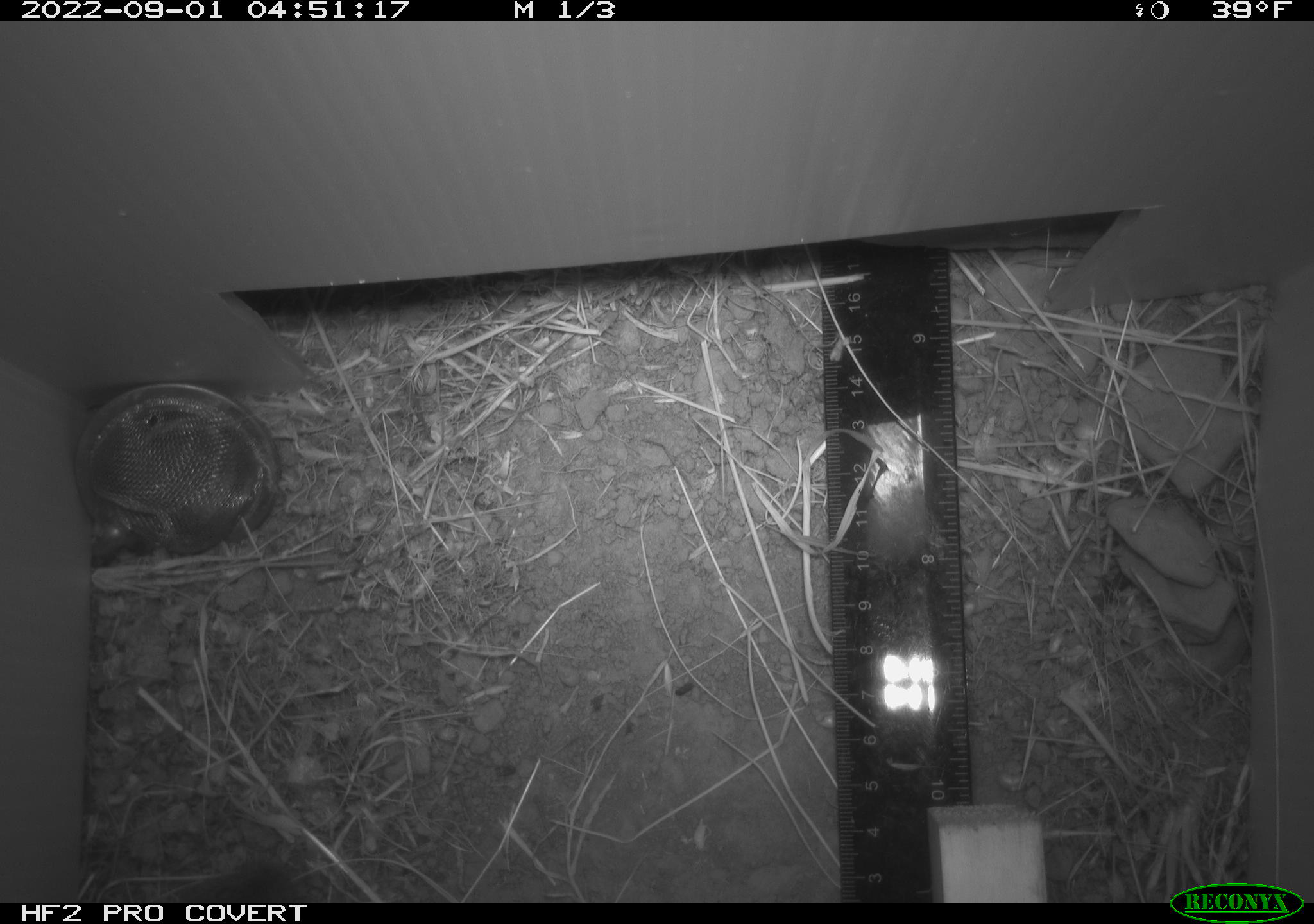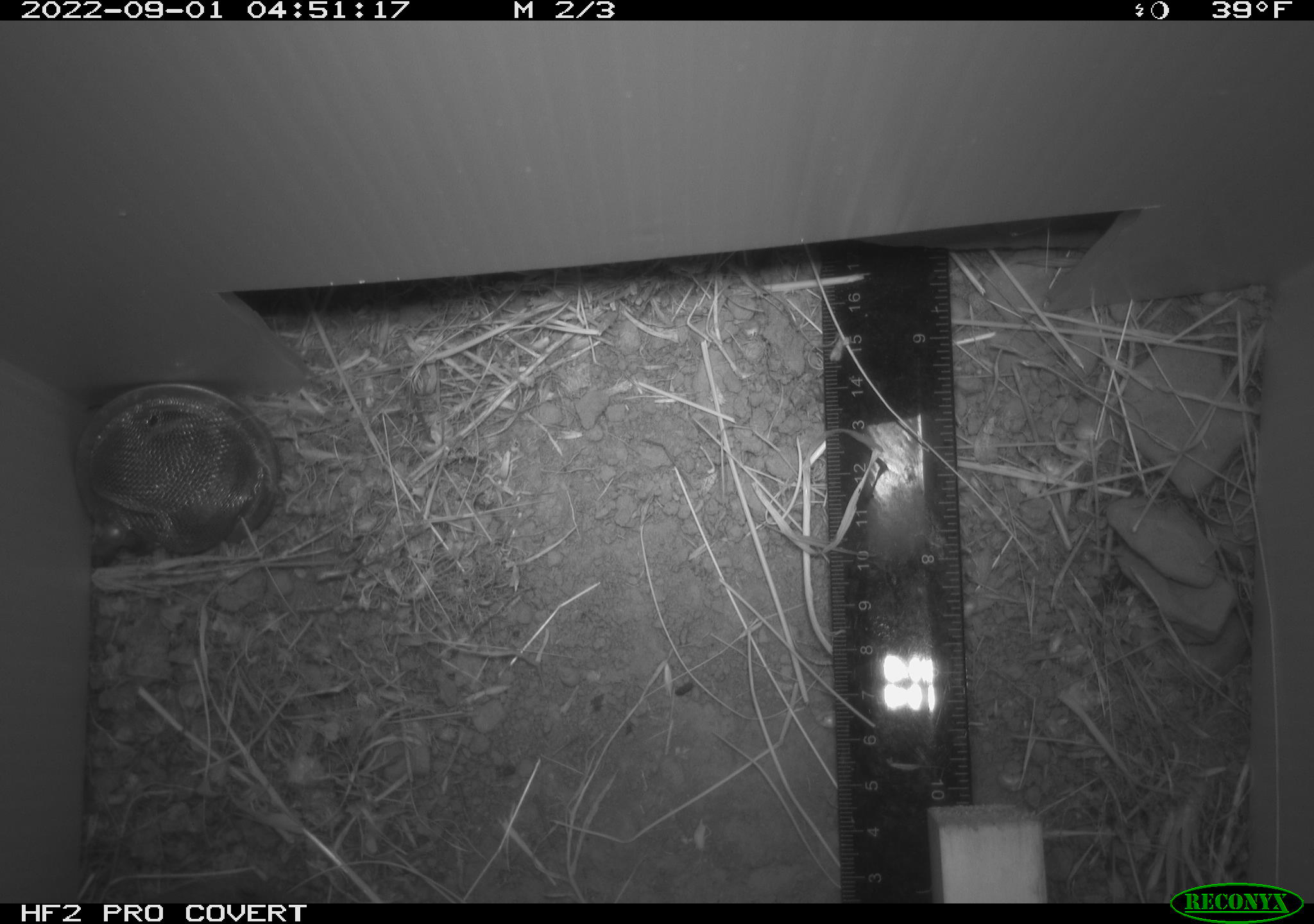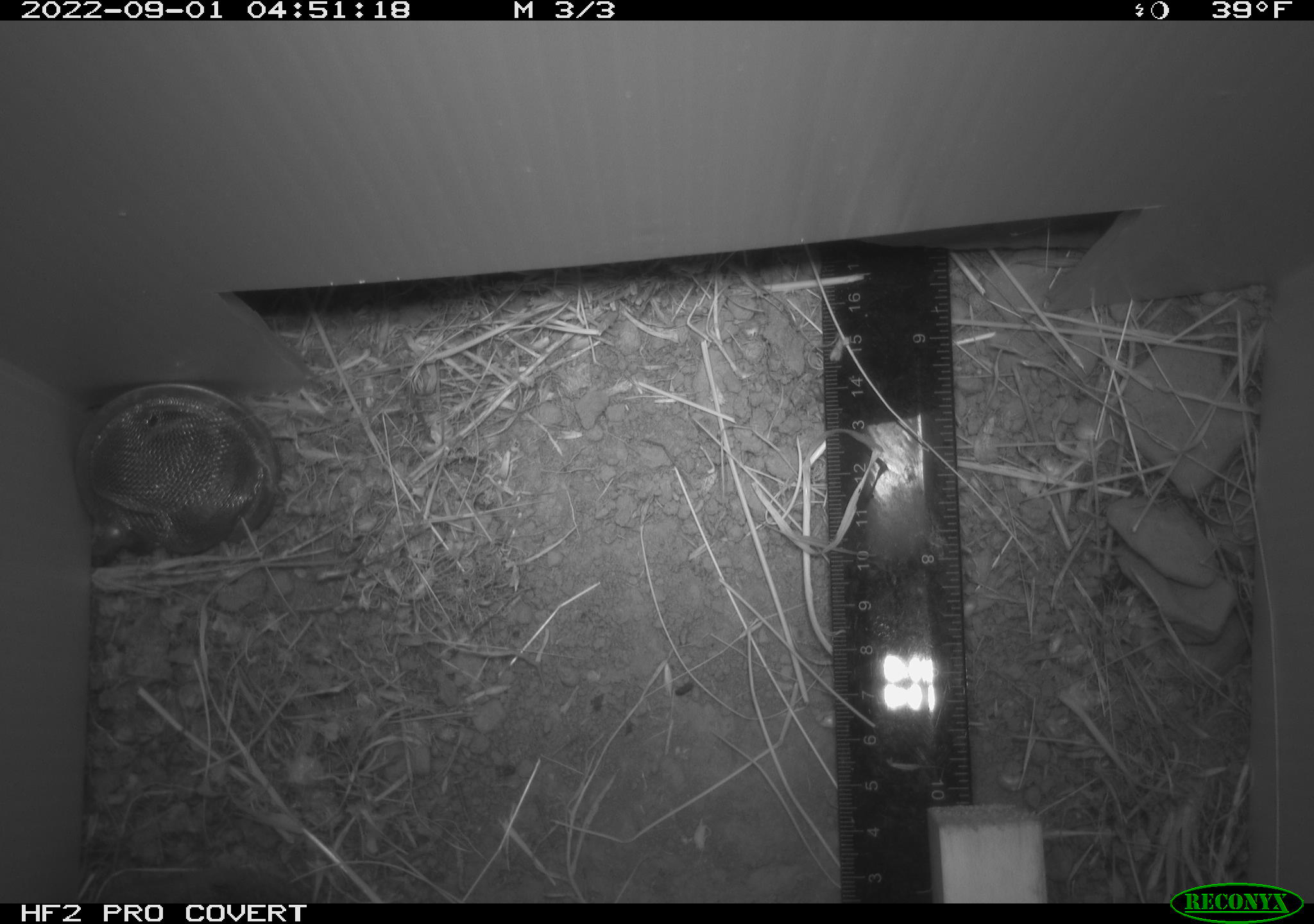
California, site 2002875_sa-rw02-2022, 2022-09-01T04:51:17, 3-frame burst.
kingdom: Animalia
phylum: Chordata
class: Mammalia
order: Rodentia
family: Cricetidae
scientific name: Arvicolinae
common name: voles, lemmings, and muskrats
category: arvicolinae subfamily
Arvicolinae subfamily (voles, lemmings, and muskrats) (Arvicolinae).